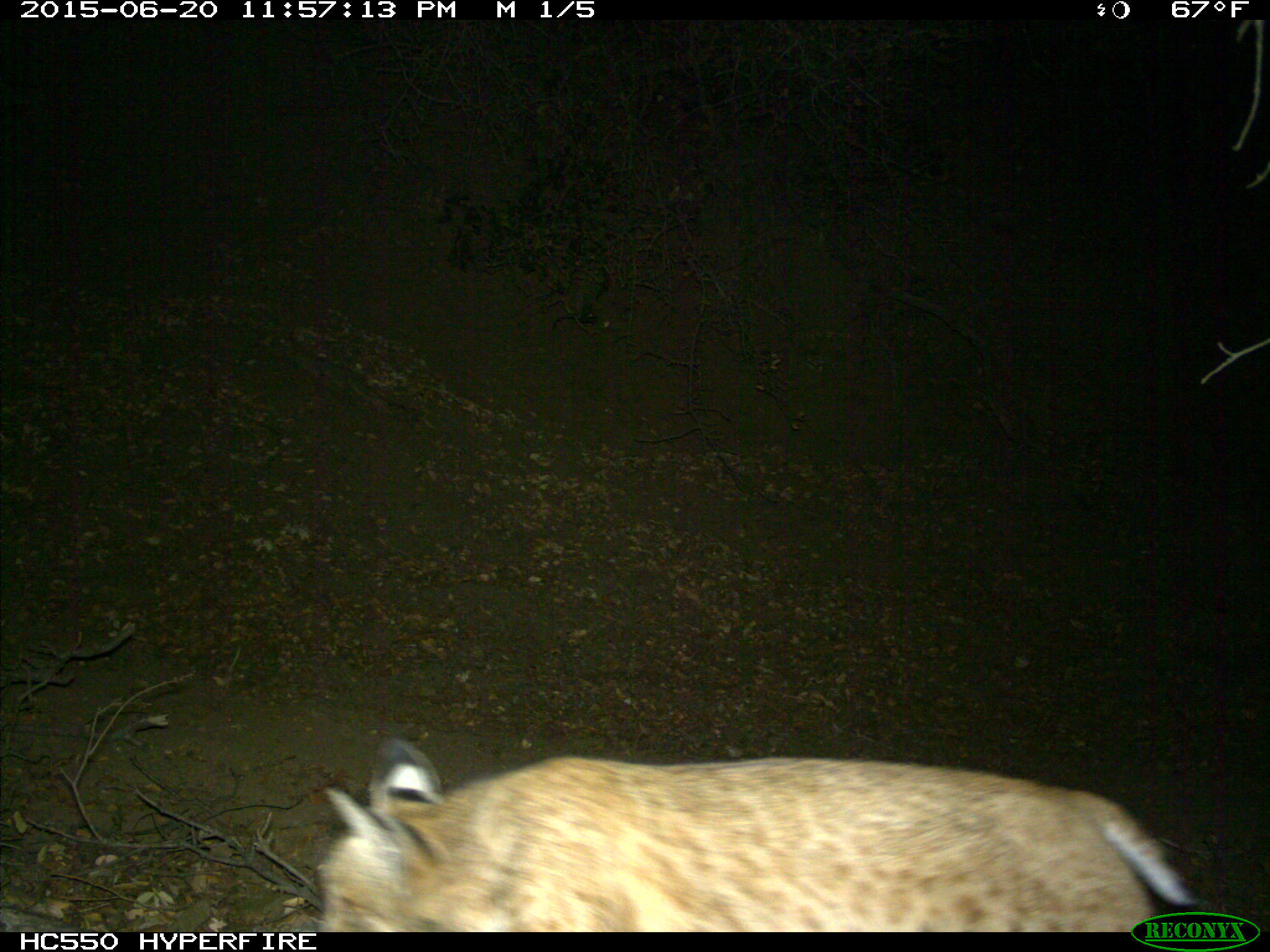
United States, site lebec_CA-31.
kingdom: Animalia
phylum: Chordata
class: Mammalia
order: Carnivora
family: Felidae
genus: Lynx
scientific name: Lynx rufus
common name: bobcat